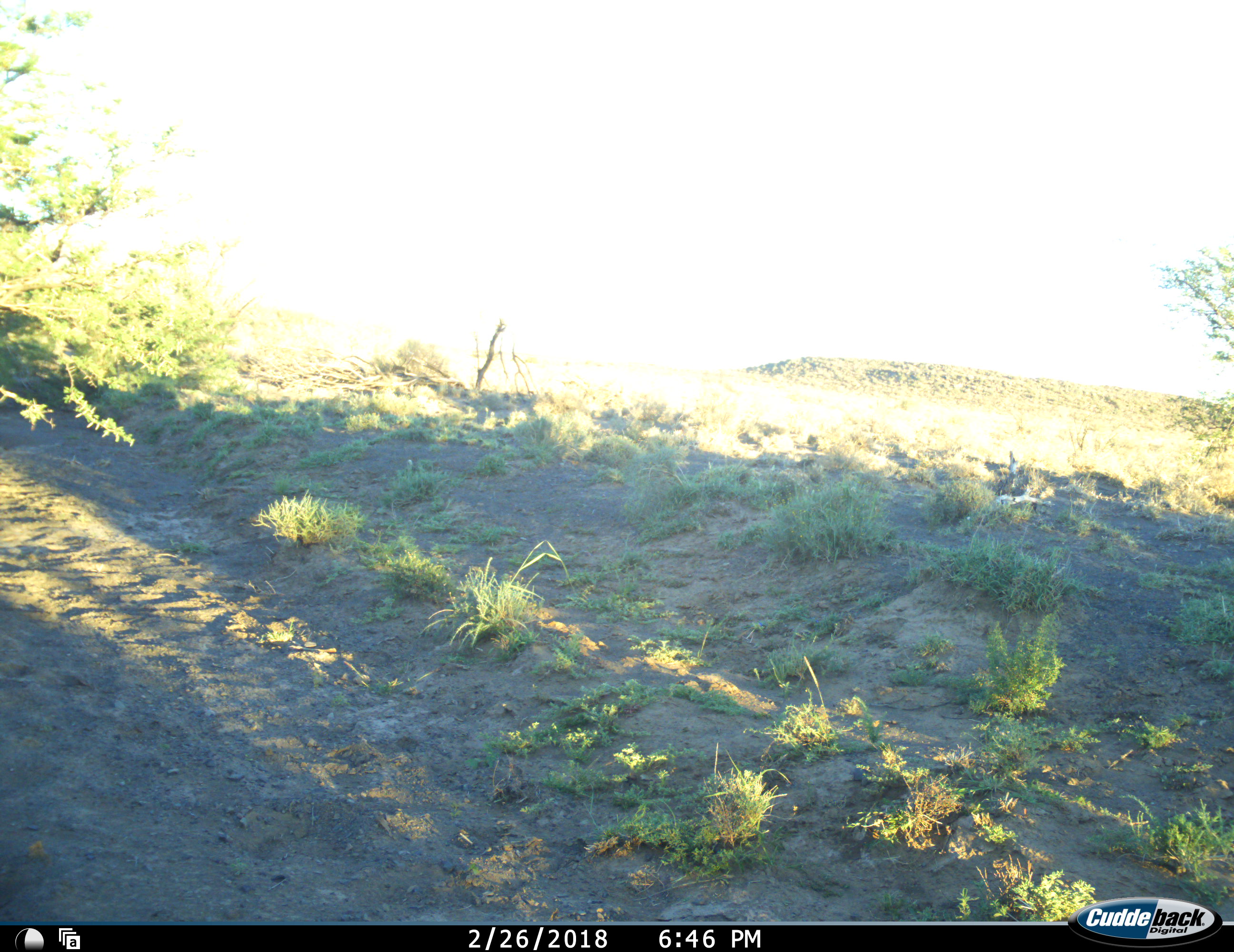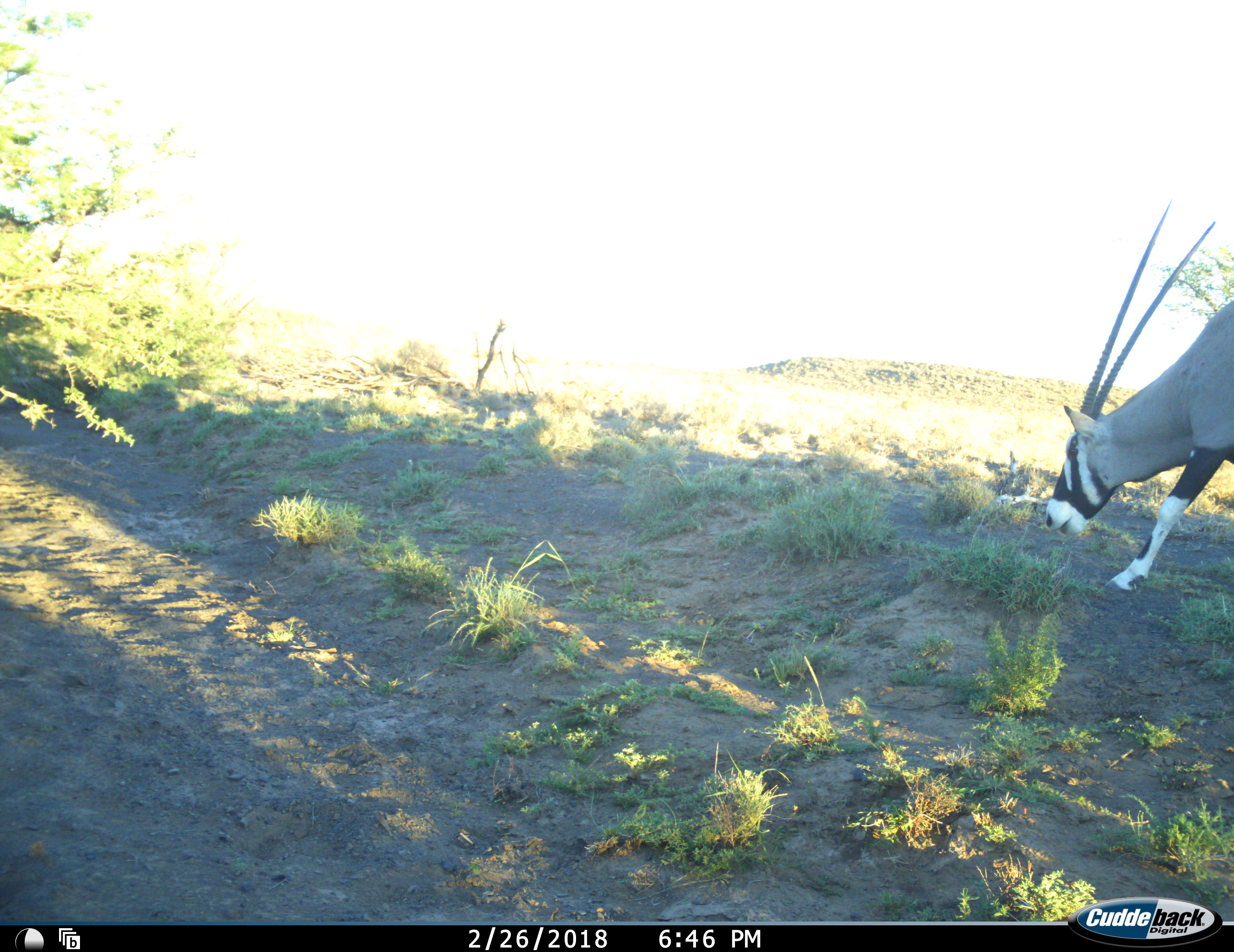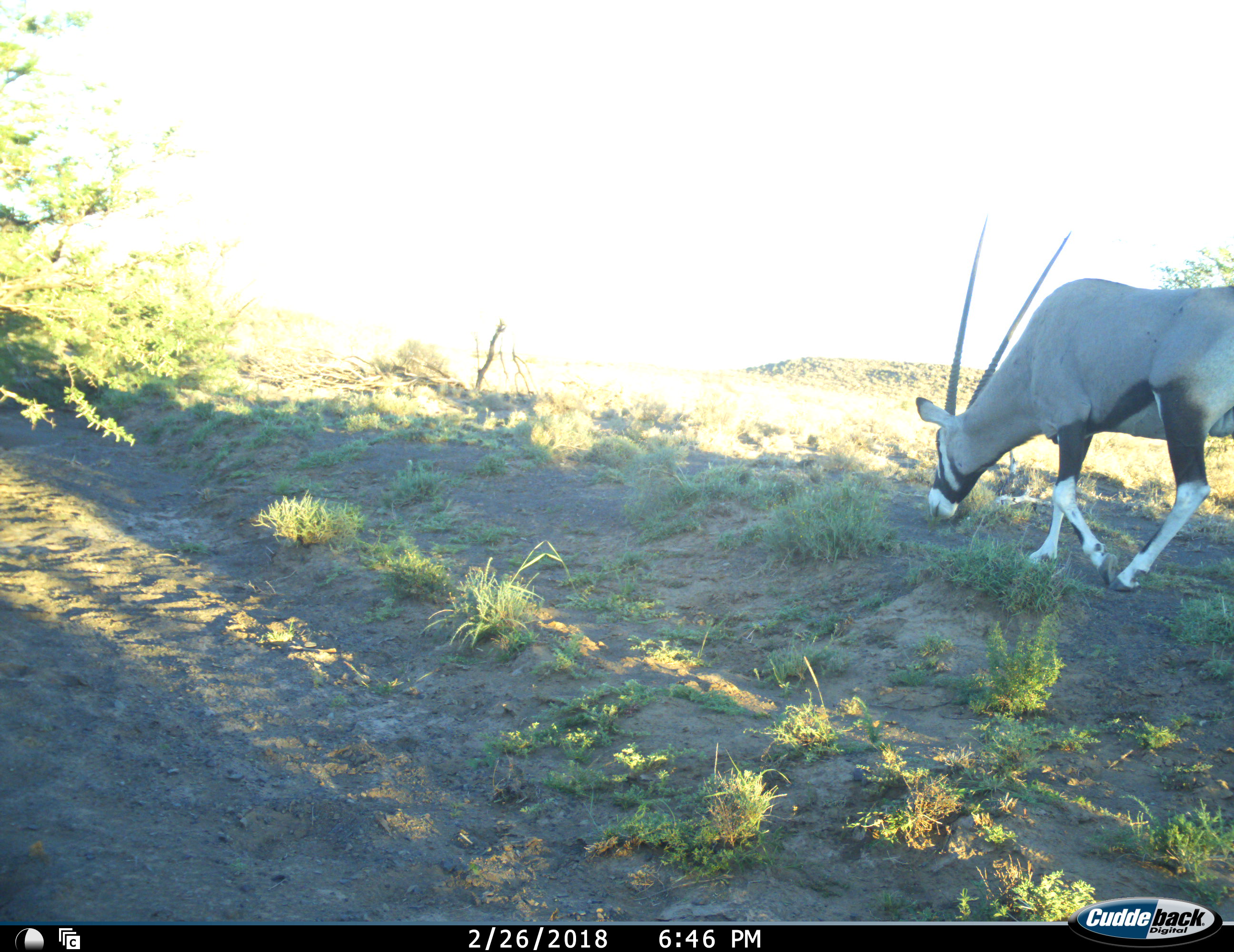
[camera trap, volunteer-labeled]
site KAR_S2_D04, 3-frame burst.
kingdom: Animalia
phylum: Chordata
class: Mammalia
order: Artiodactyla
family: Bovidae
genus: Oryx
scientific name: Oryx gazella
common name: gemsbok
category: oryx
Oryx (gemsbok) (Oryx gazella), count 1. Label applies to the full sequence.